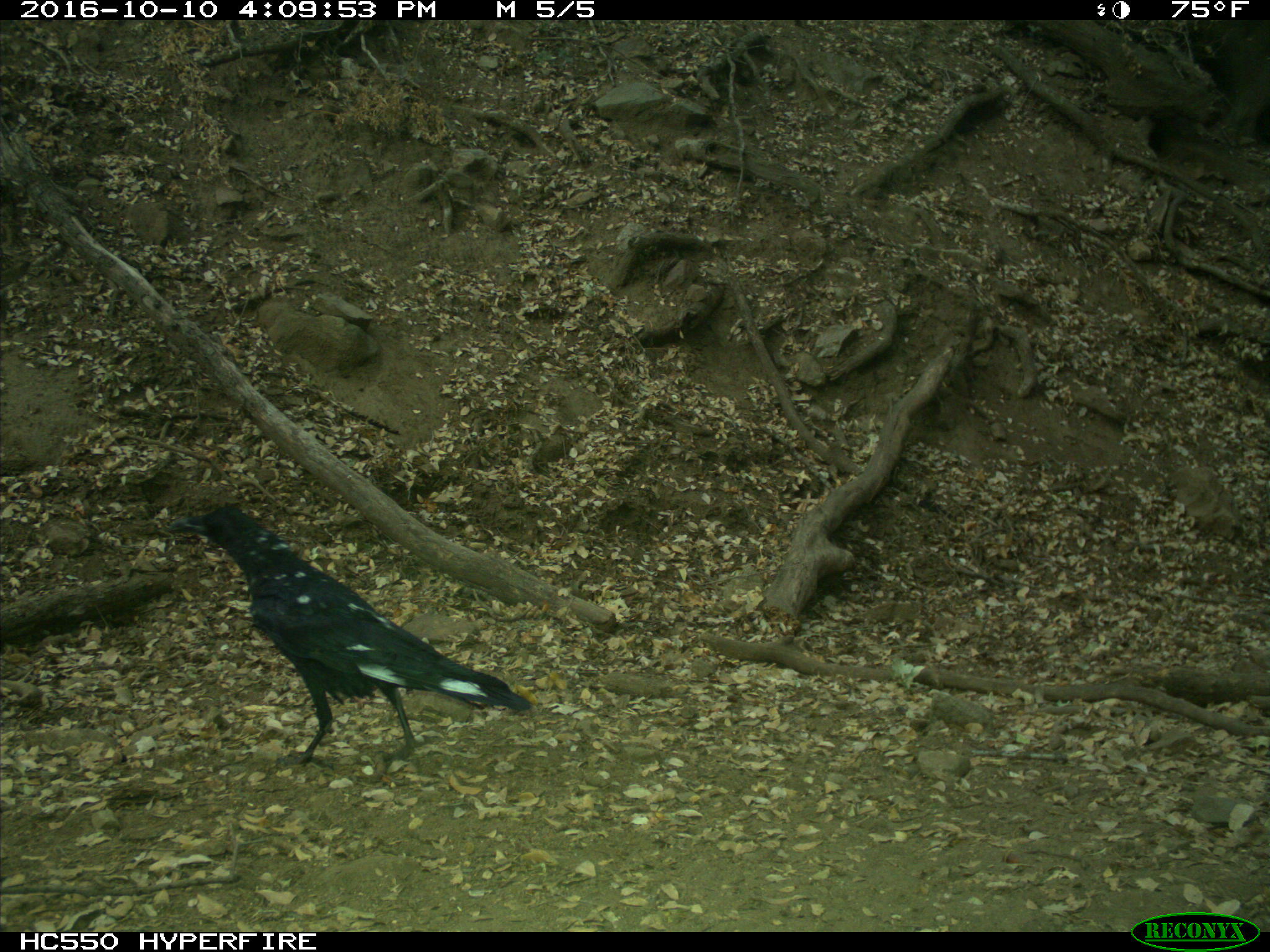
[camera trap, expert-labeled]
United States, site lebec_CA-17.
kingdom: Animalia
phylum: Chordata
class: Aves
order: Passeriformes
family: Corvidae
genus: Corvus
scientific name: Corvus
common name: crows and ravens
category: unidentified corvus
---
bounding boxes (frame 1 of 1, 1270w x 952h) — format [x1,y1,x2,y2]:
animal: [166,500,538,771]